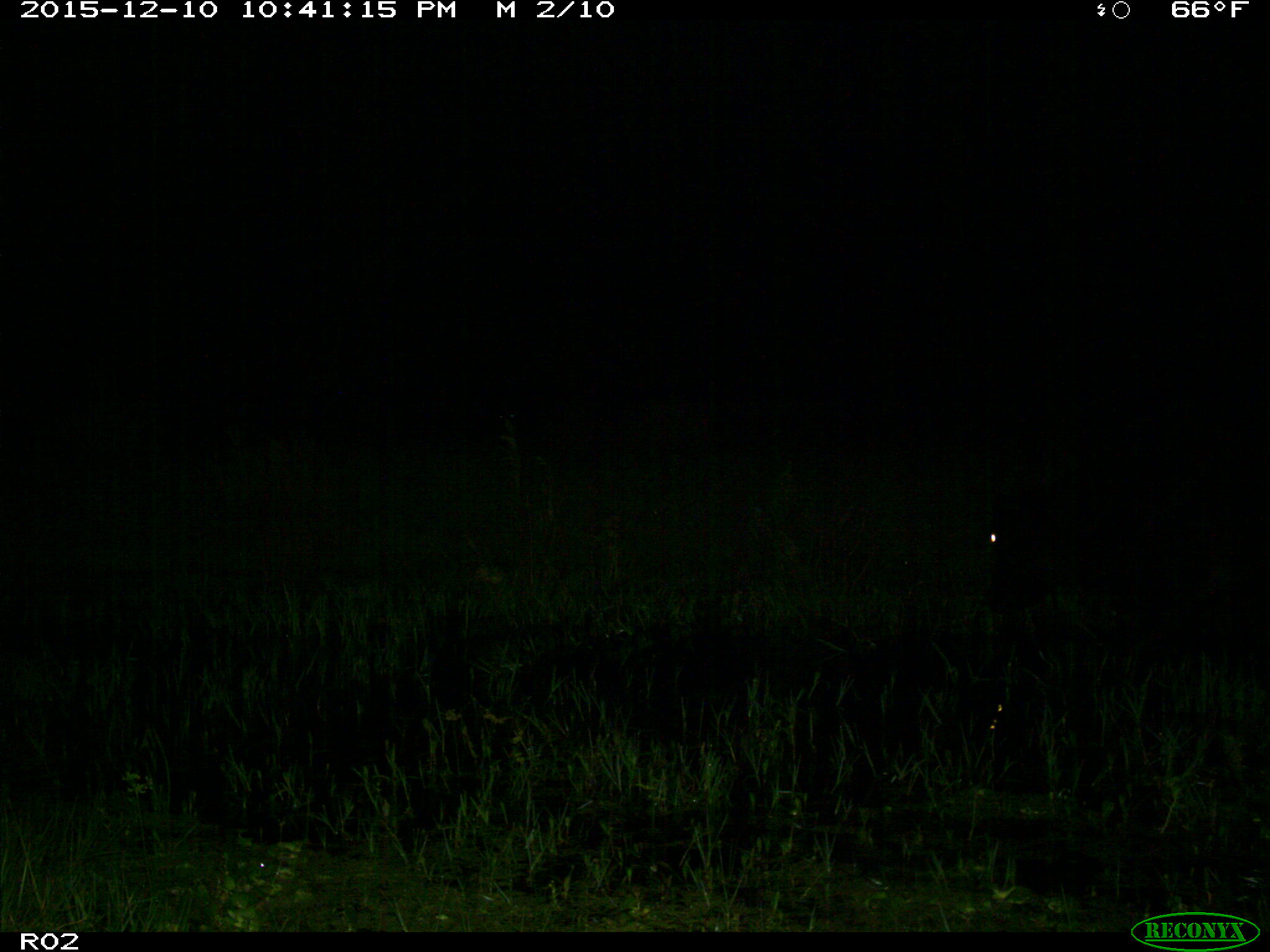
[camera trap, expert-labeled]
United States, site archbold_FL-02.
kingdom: Animalia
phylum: Chordata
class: Mammalia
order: Artiodactyla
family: Bovidae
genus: Bos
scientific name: Bos taurus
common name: domestic cow